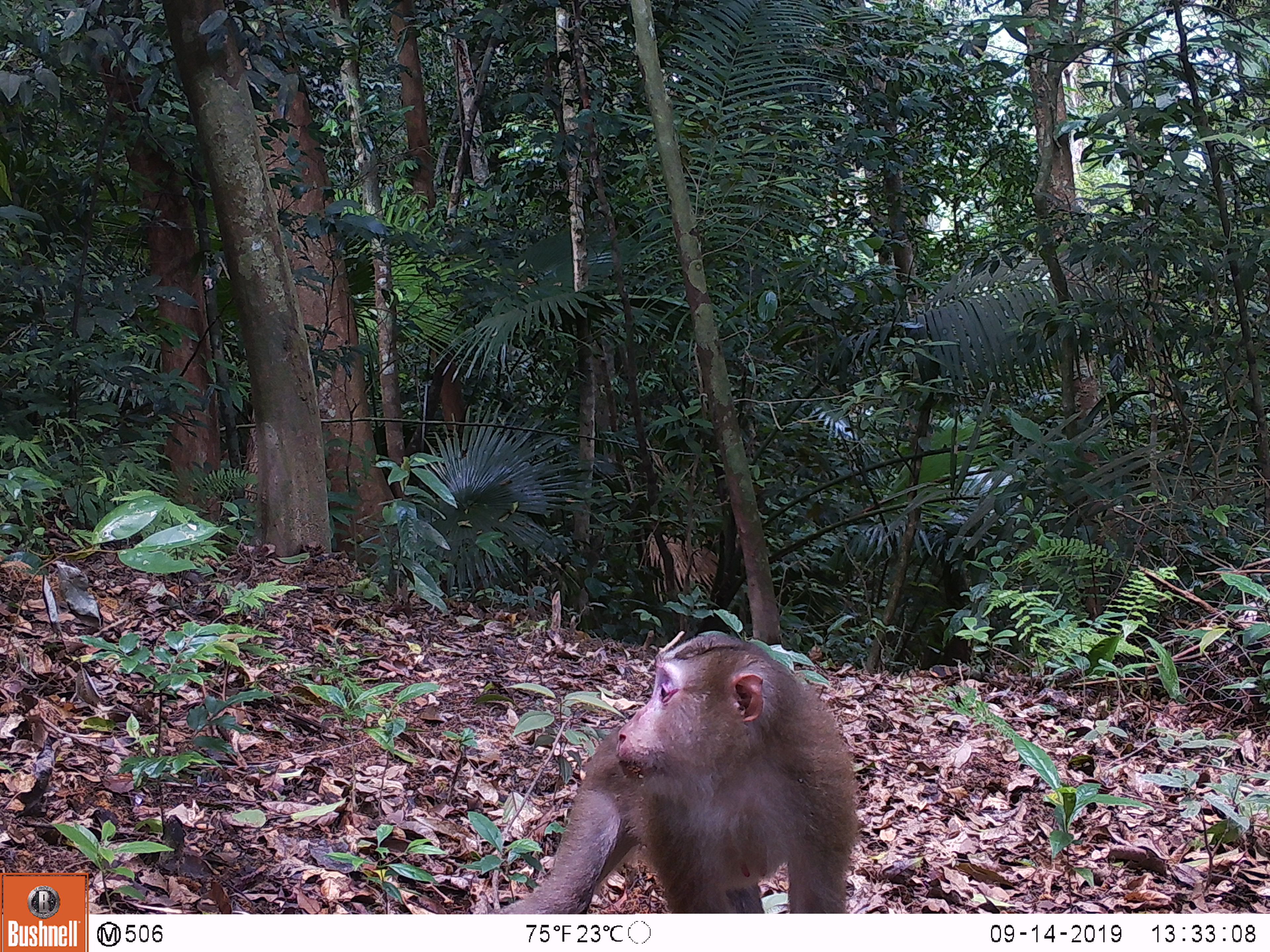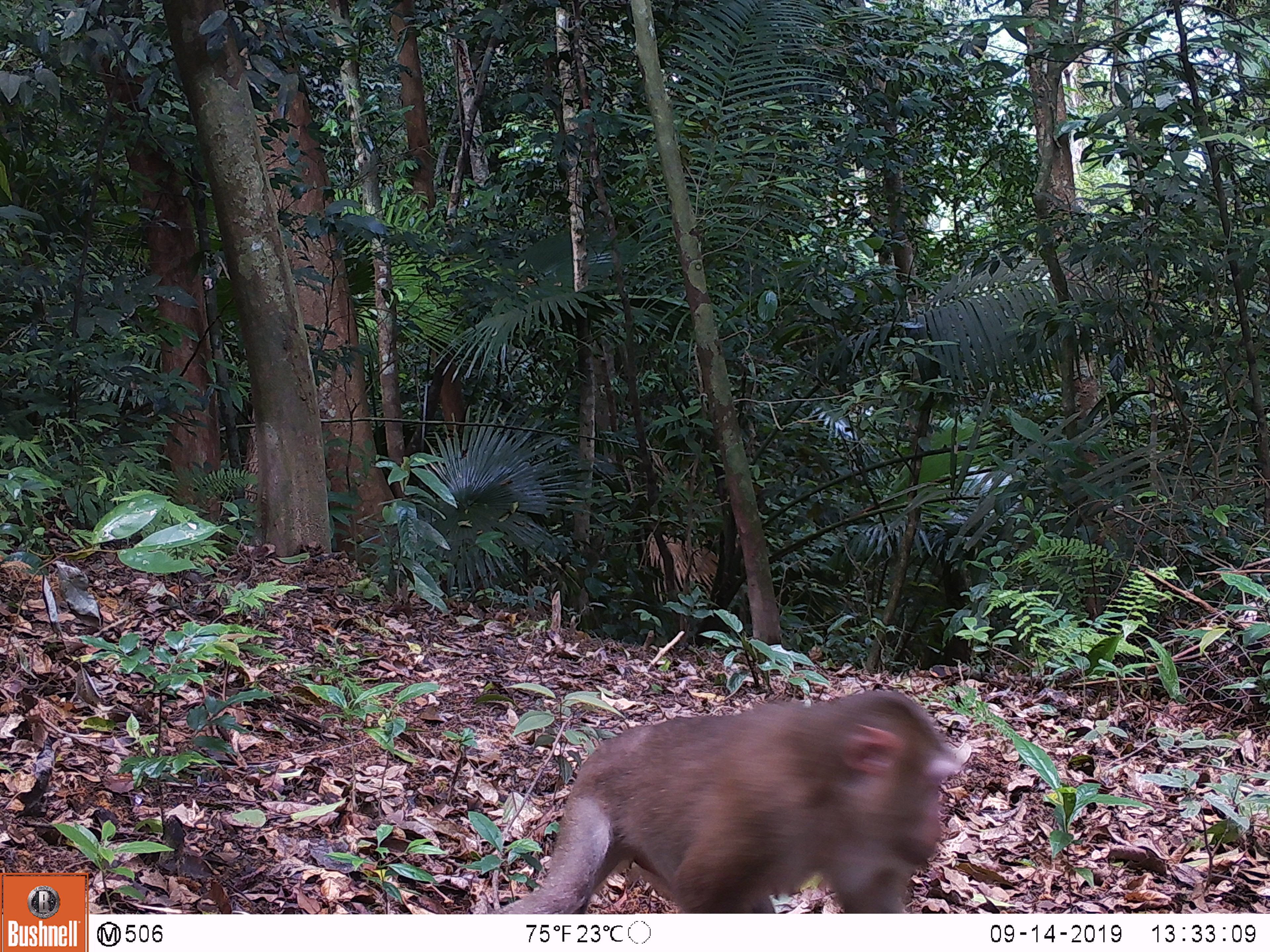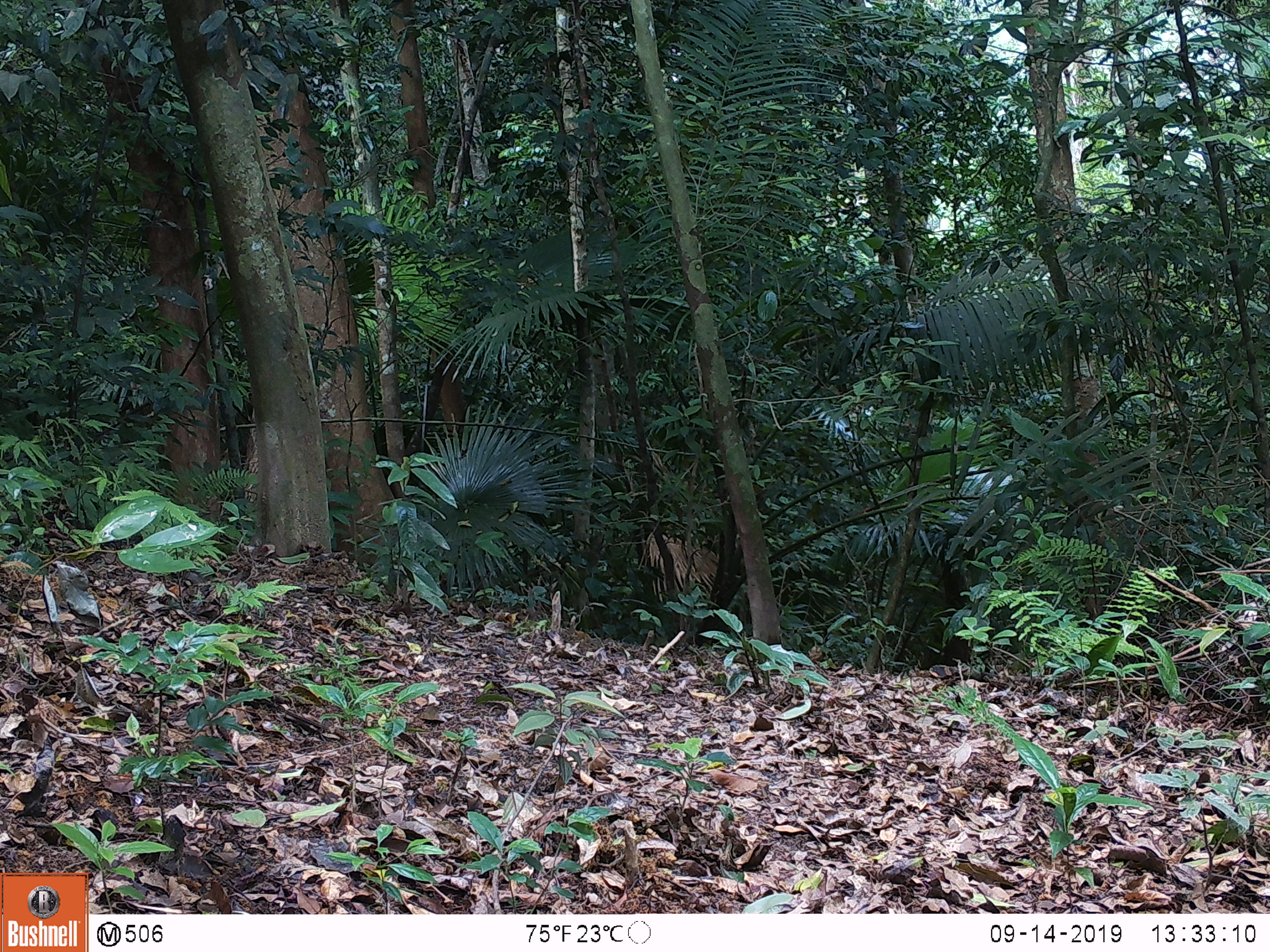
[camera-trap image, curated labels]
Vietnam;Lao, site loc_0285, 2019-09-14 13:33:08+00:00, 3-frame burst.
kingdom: Animalia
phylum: Chordata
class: Mammalia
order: Primates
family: Cercopithecidae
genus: Macaca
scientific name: Macaca nemestrina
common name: pig-tailed macaque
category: pig tailed macaque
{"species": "pig tailed macaque (pig-tailed macaque) (Macaca nemestrina)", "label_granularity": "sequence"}